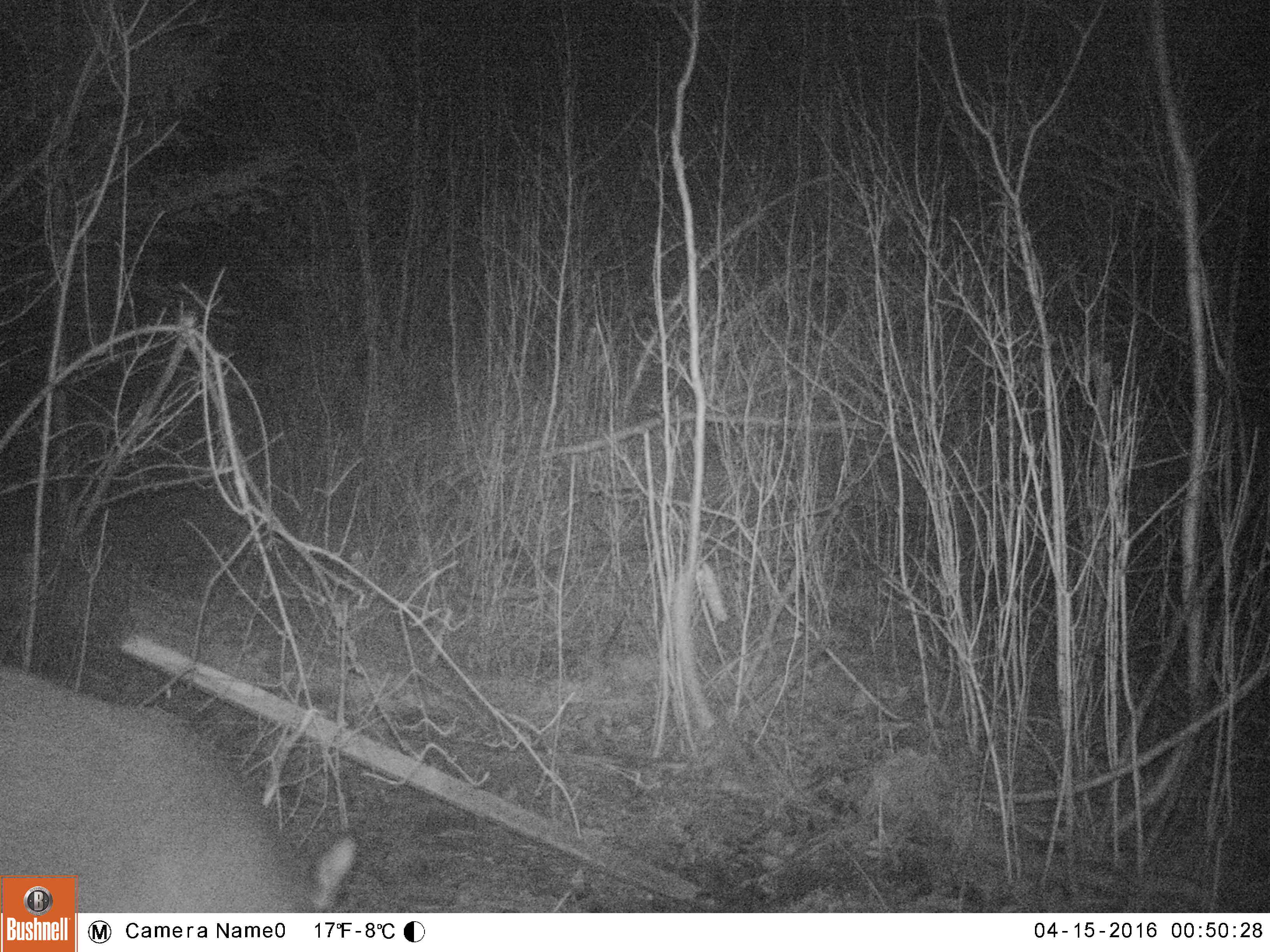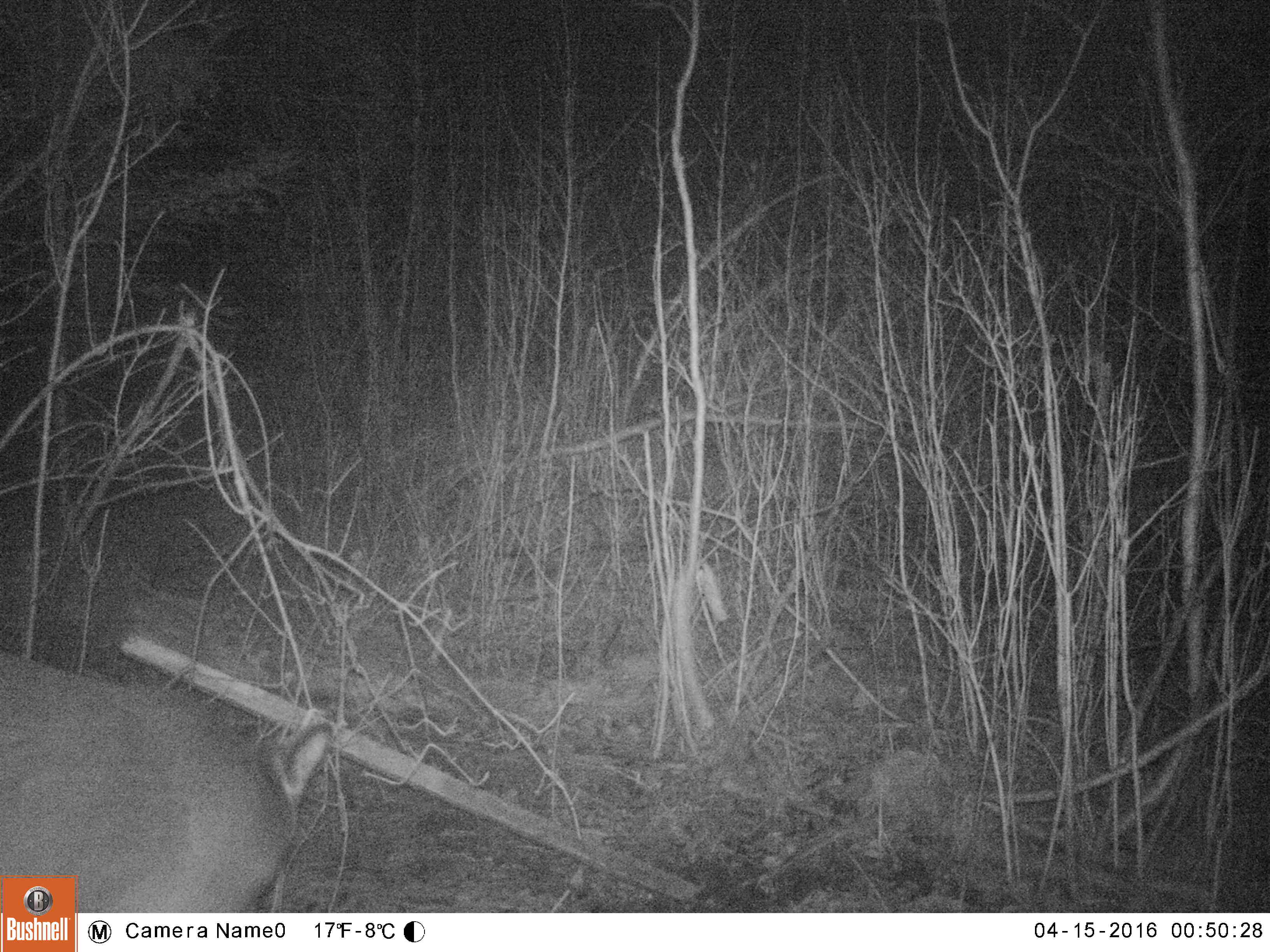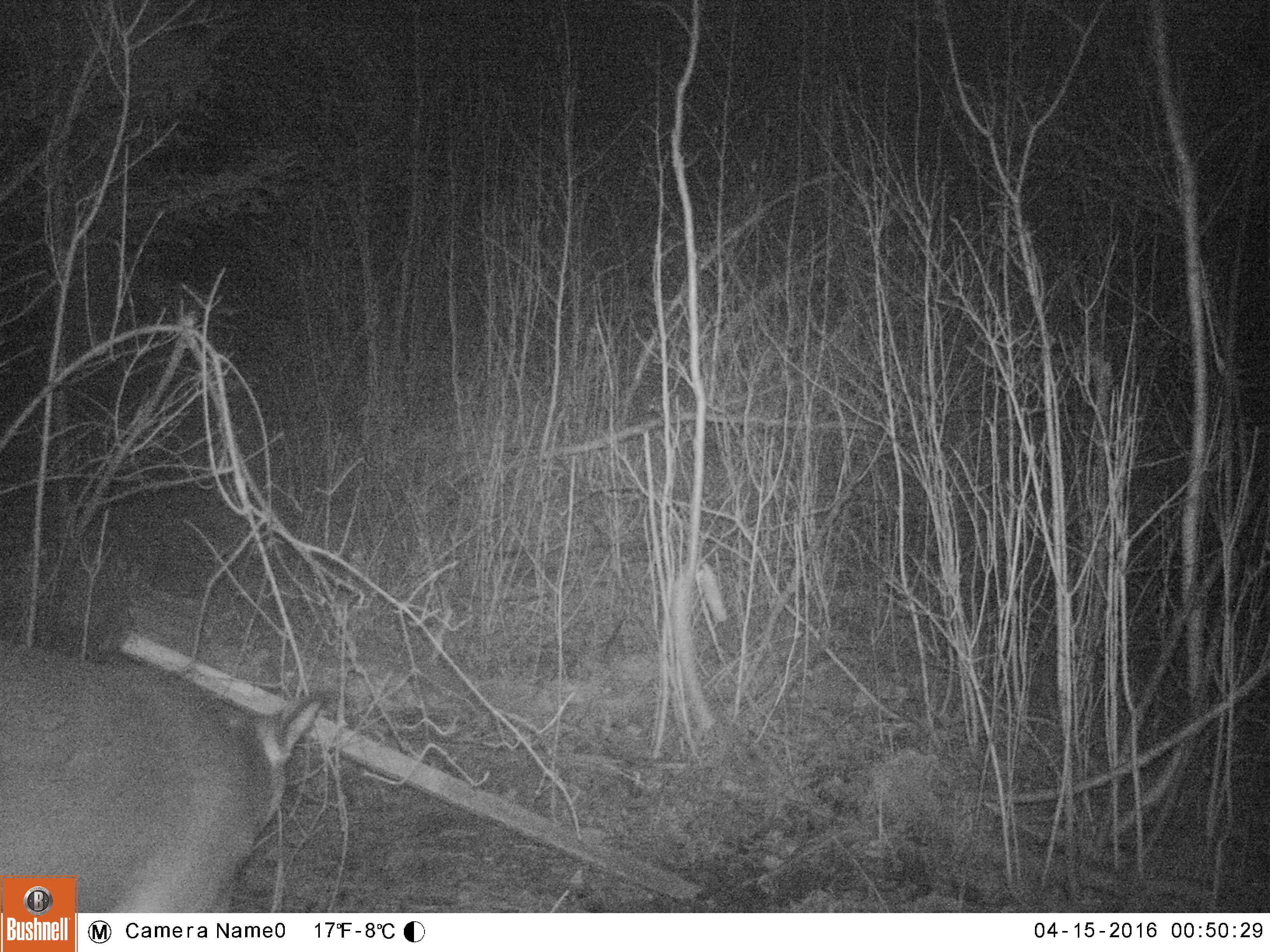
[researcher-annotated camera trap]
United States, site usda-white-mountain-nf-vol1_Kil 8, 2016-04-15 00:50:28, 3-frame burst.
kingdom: Animalia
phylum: Chordata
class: Mammalia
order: Artiodactyla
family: Cervidae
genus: Odocoileus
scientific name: Odocoileus virginianus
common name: white-tailed deer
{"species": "white-tailed deer (Odocoileus virginianus)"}